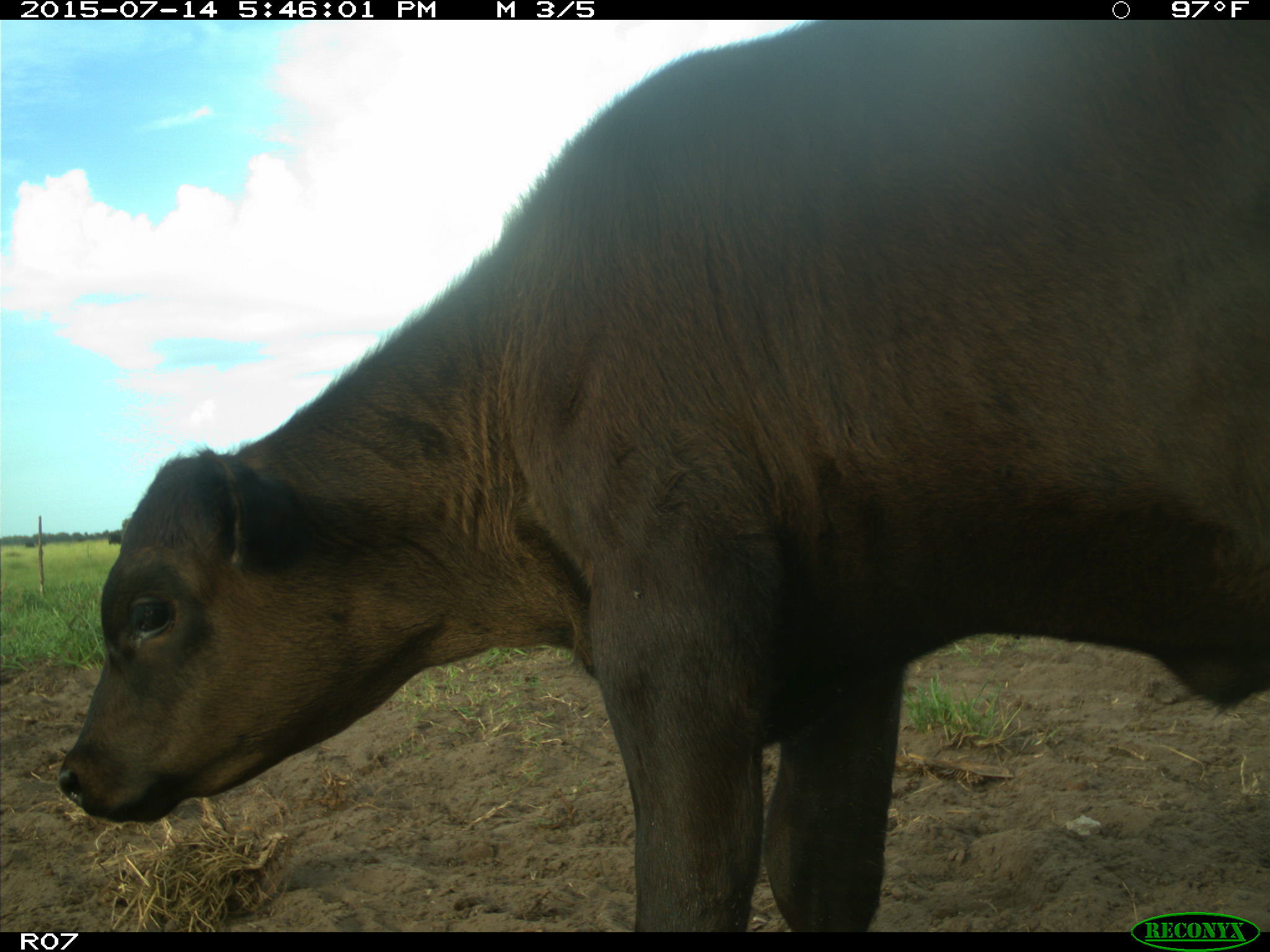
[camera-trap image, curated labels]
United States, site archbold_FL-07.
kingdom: Animalia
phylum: Chordata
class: Mammalia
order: Artiodactyla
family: Bovidae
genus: Bos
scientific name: Bos taurus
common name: domestic cow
Bos taurus (domestic cow).